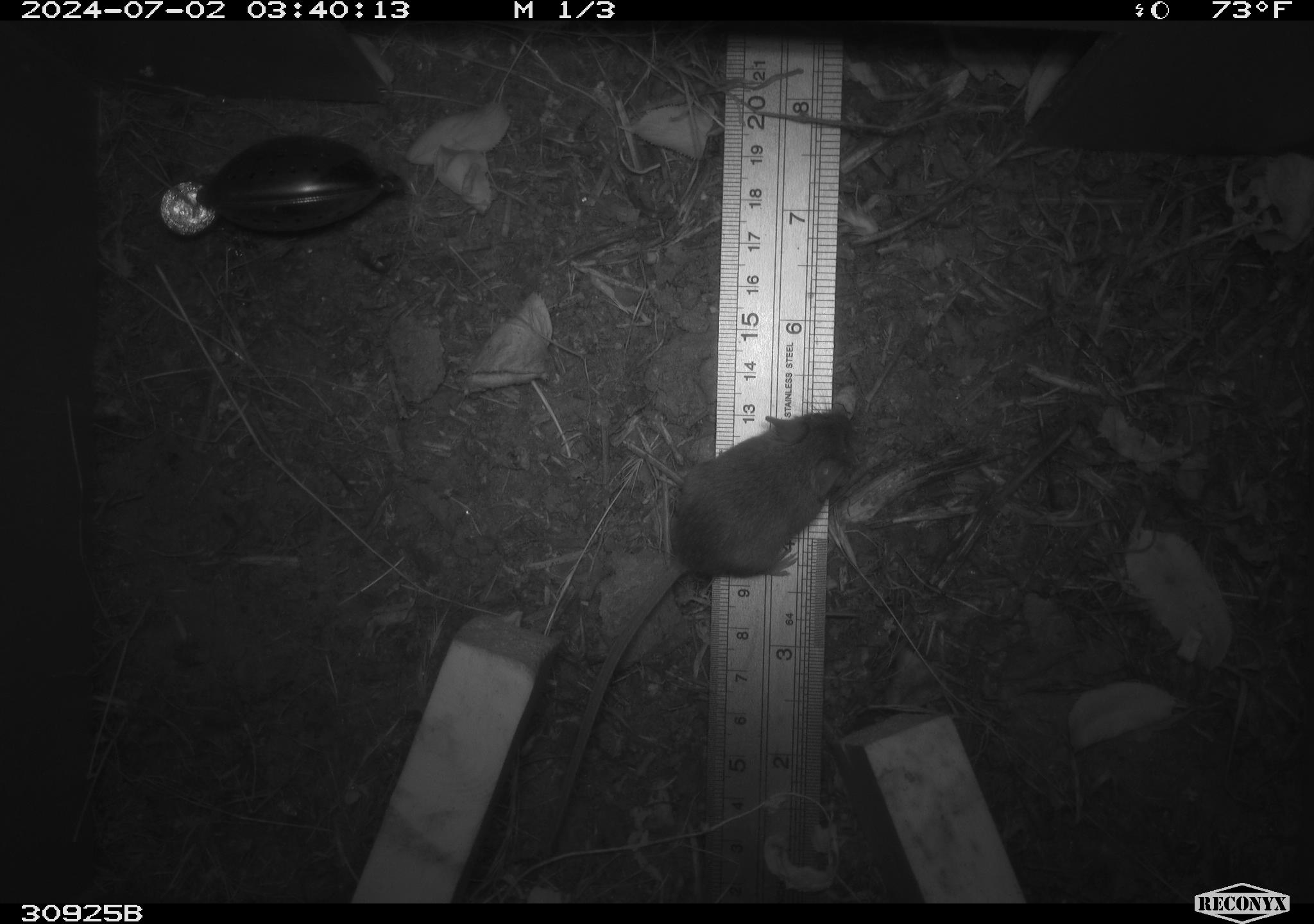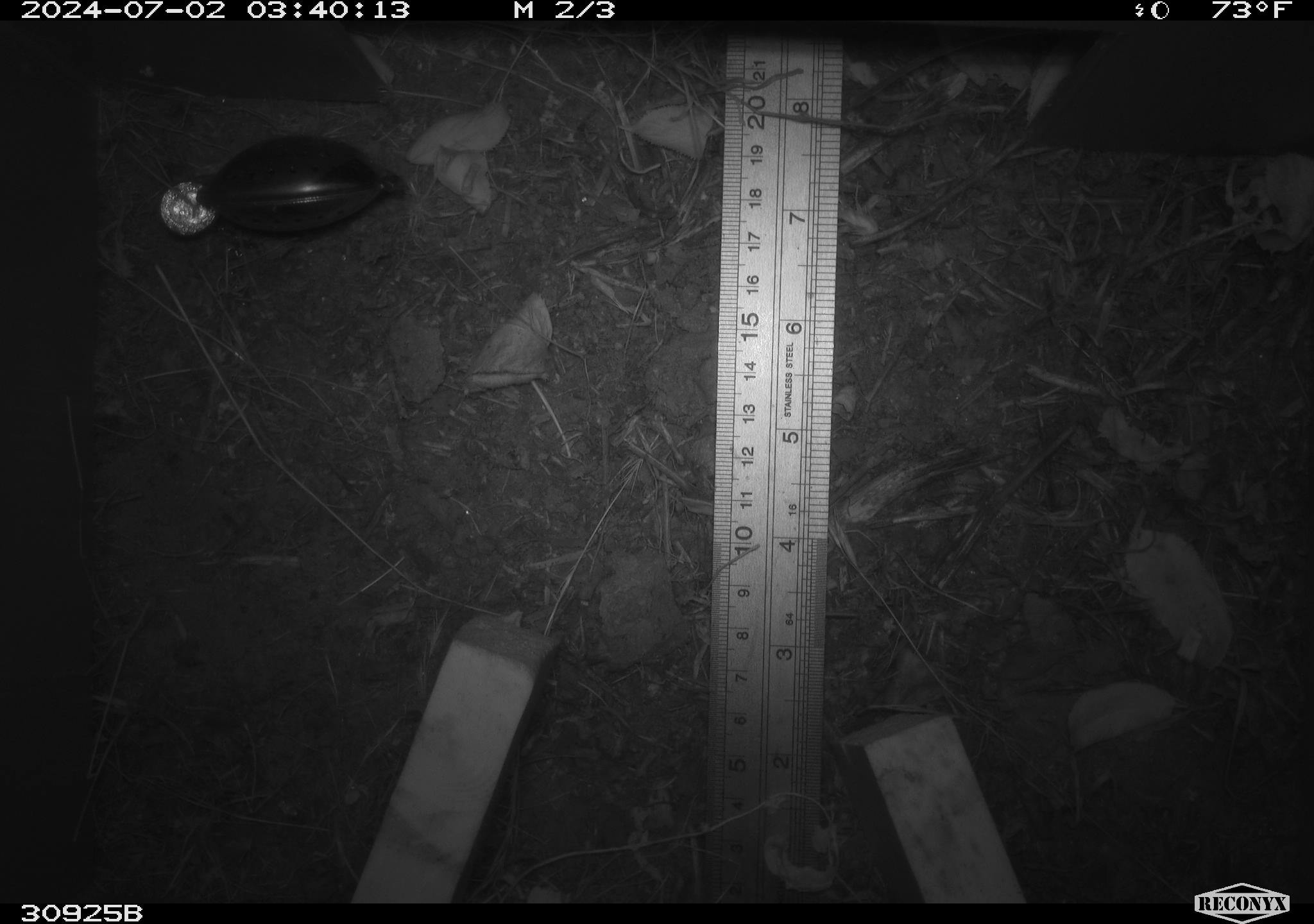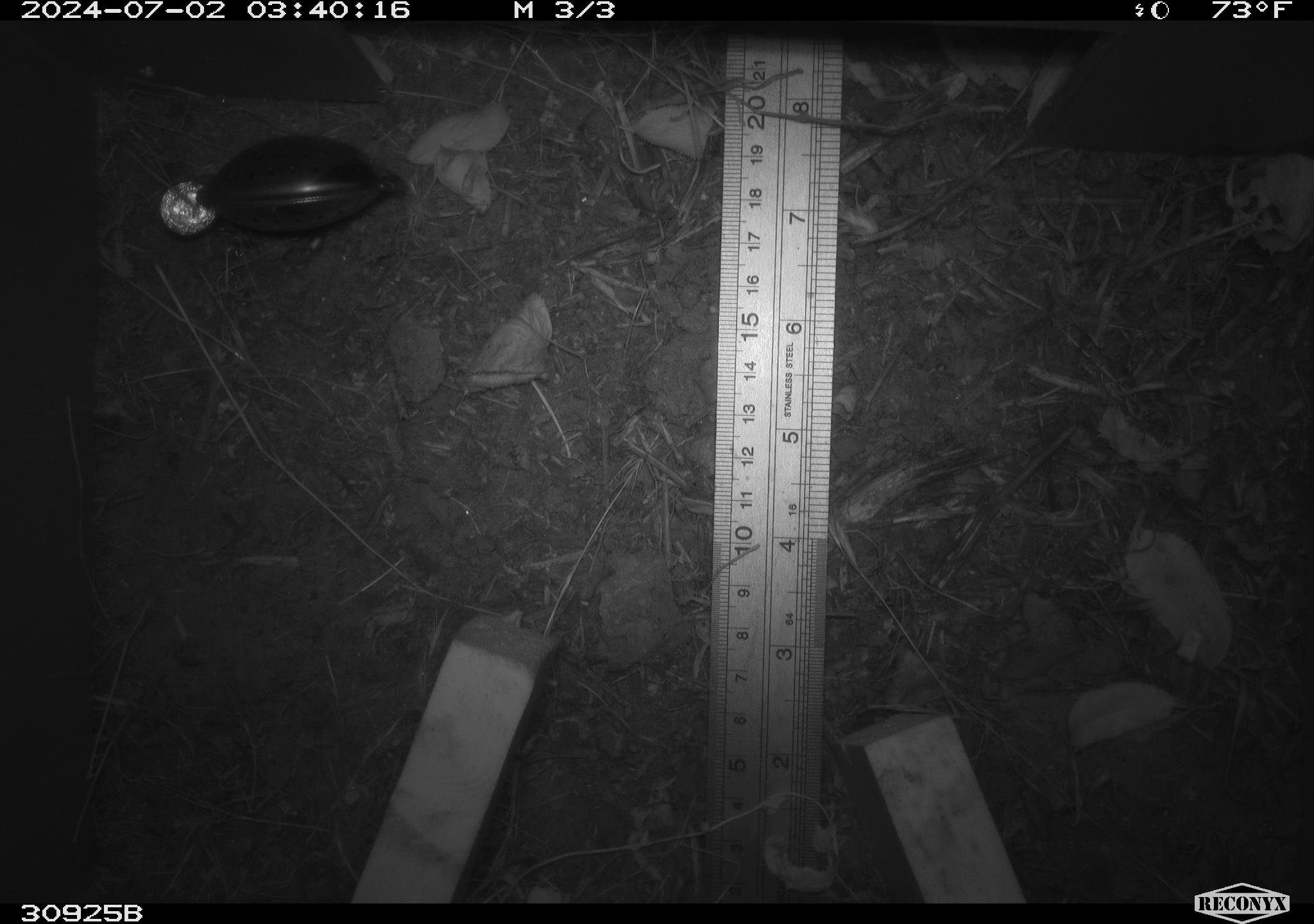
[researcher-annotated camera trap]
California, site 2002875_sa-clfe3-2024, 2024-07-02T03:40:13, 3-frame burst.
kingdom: Animalia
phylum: Chordata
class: Mammalia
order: Rodentia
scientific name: Rodentia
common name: mouse species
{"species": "mouse species (Rodentia)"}